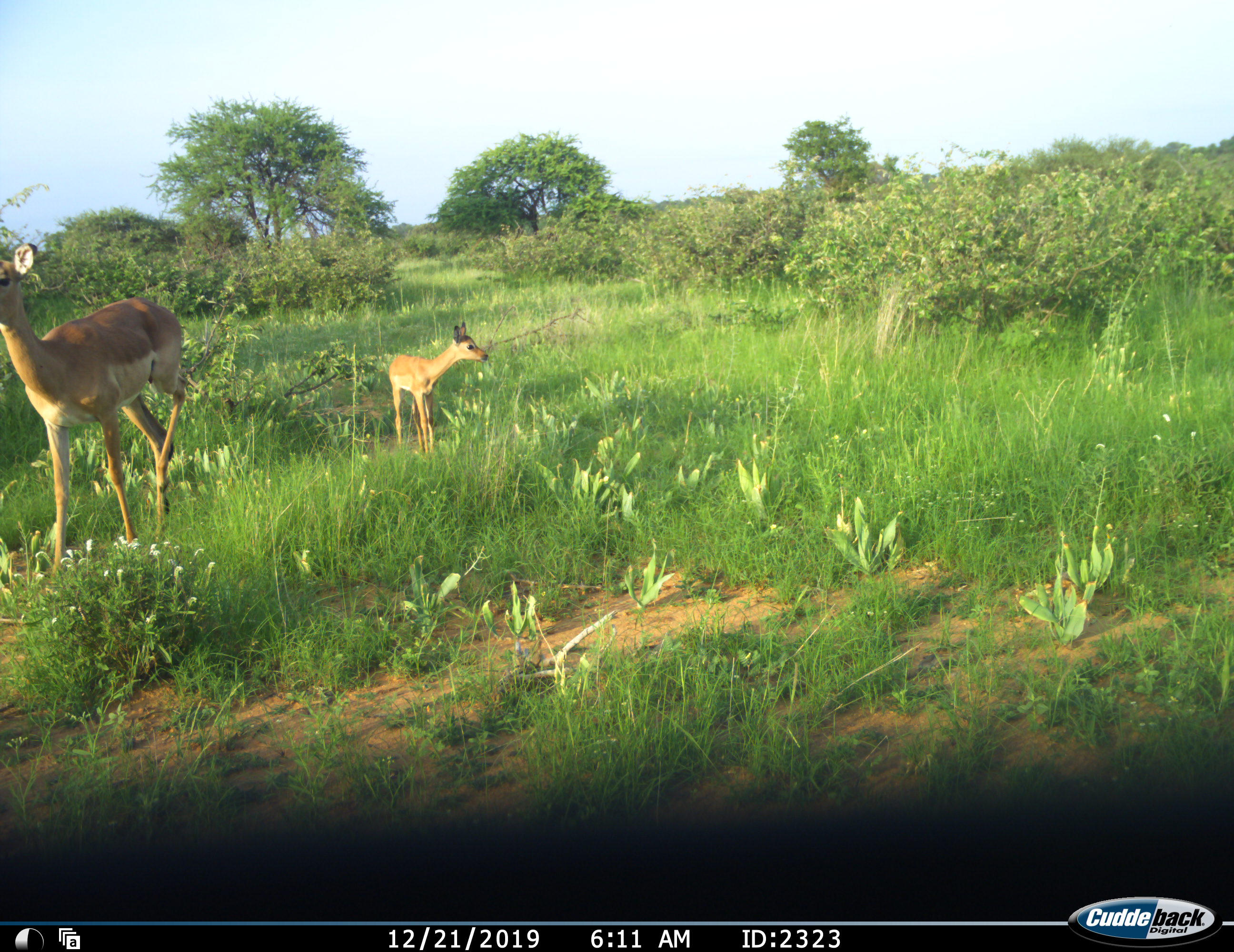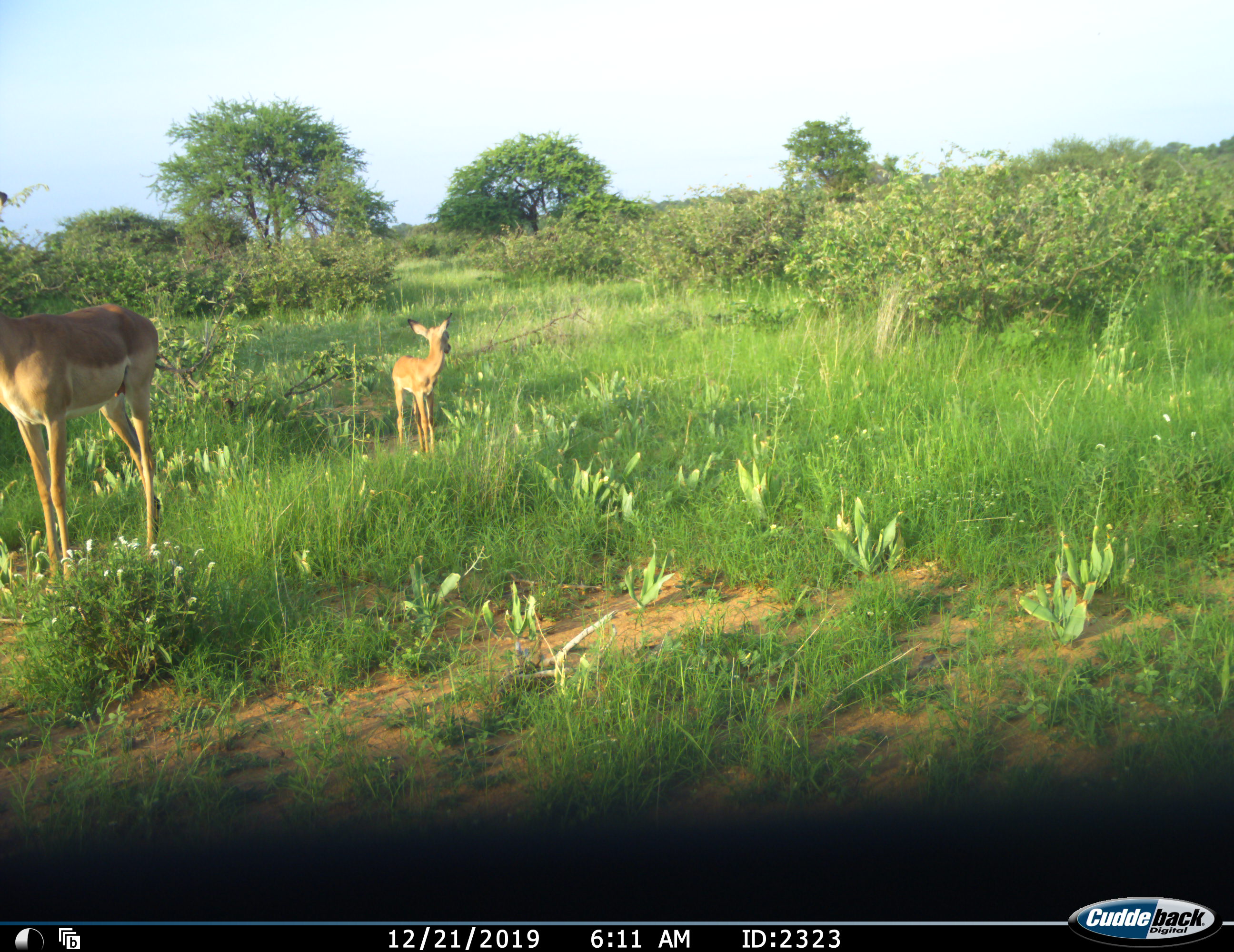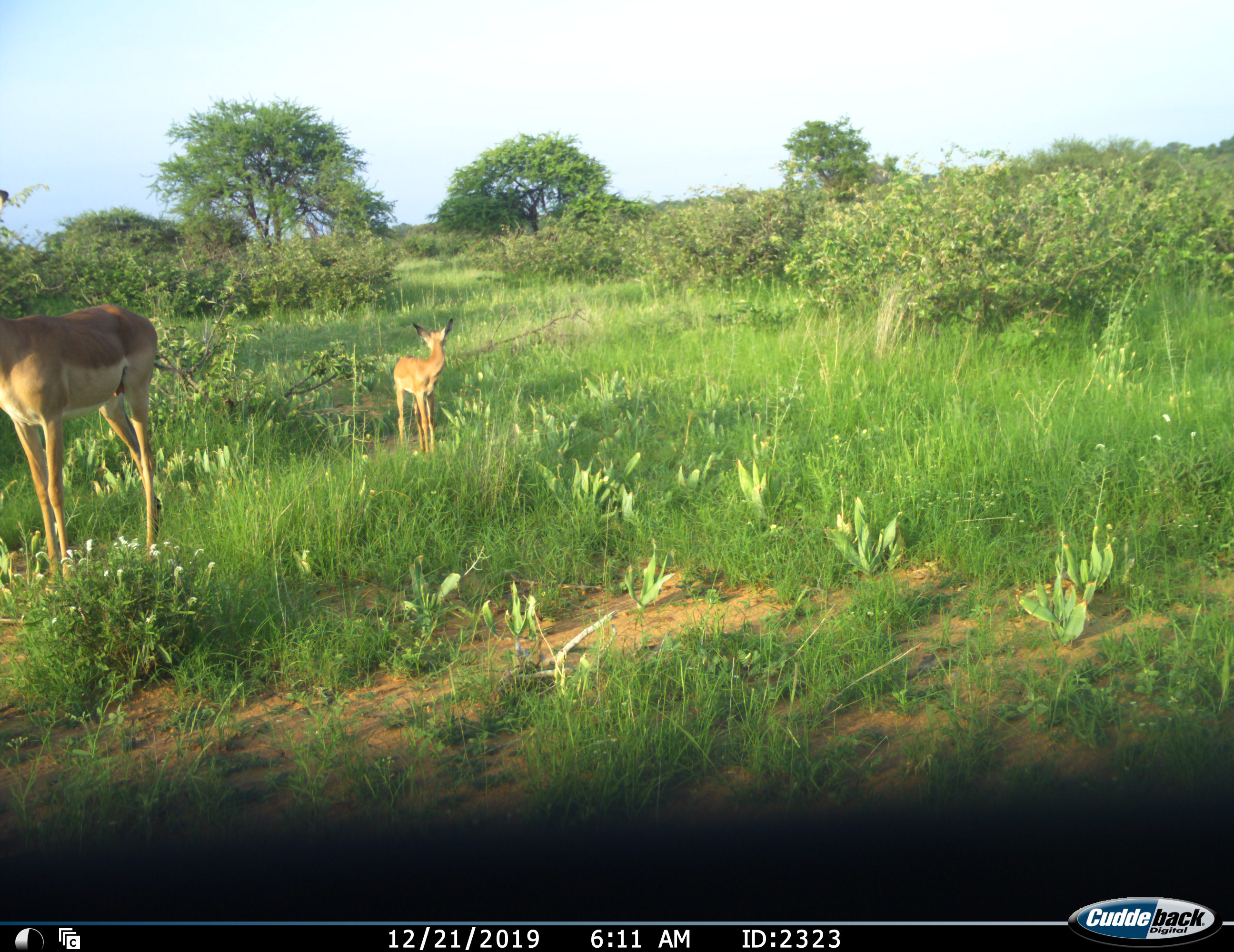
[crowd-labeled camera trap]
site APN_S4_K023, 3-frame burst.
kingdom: Animalia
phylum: Chordata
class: Mammalia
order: Artiodactyla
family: Bovidae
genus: Aepyceros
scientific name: Aepyceros melampus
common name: impala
Impala (Aepyceros melampus), count 2. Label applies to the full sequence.